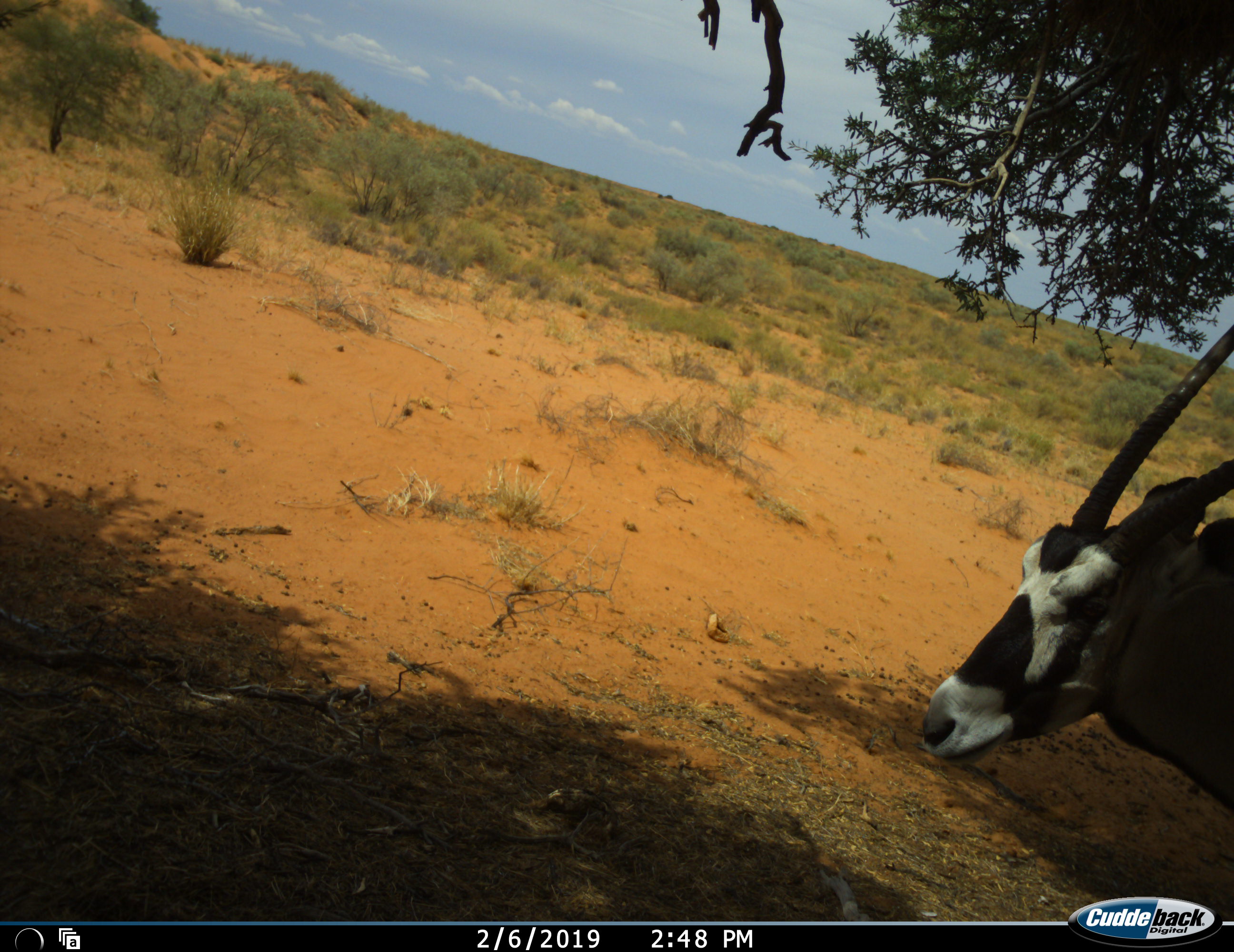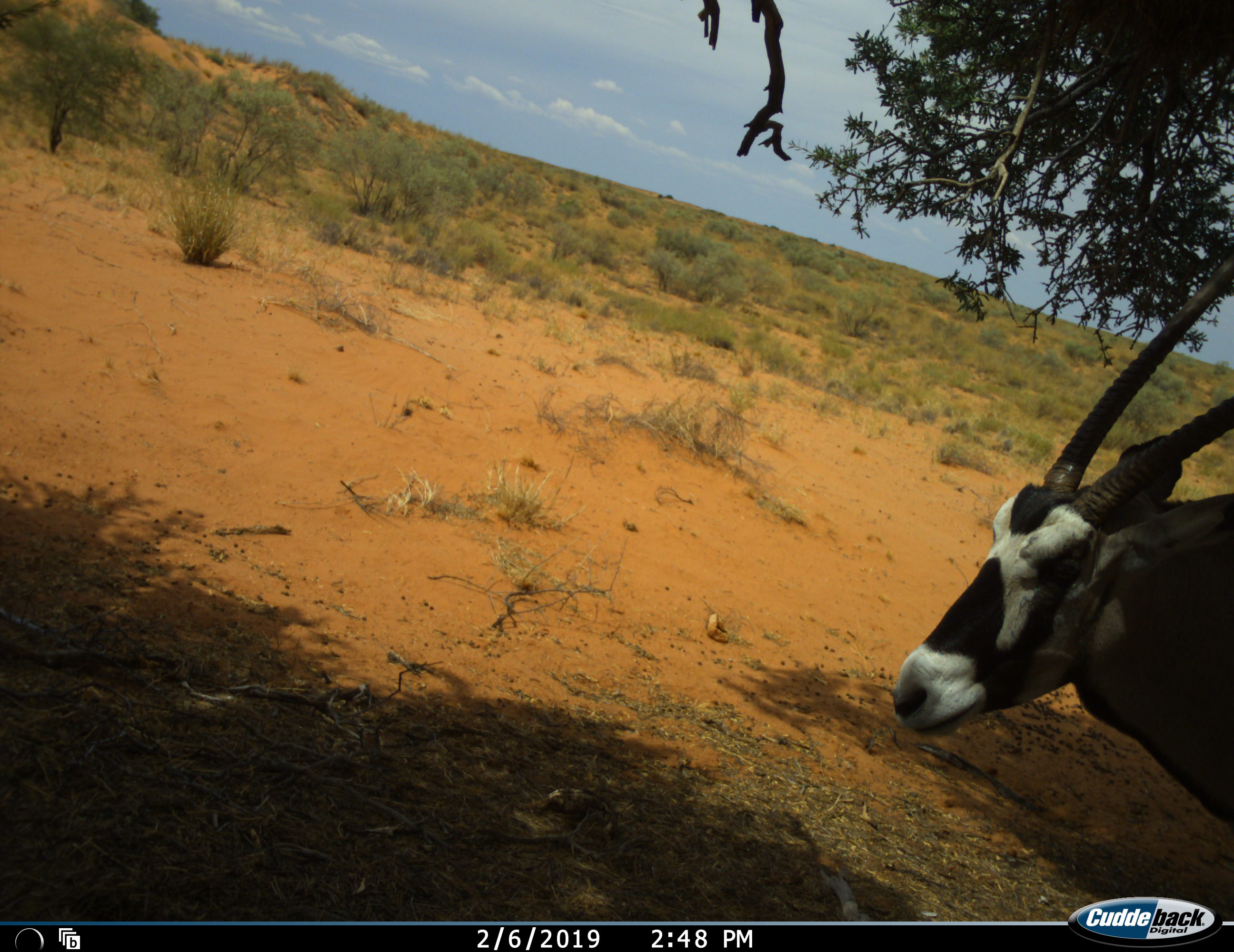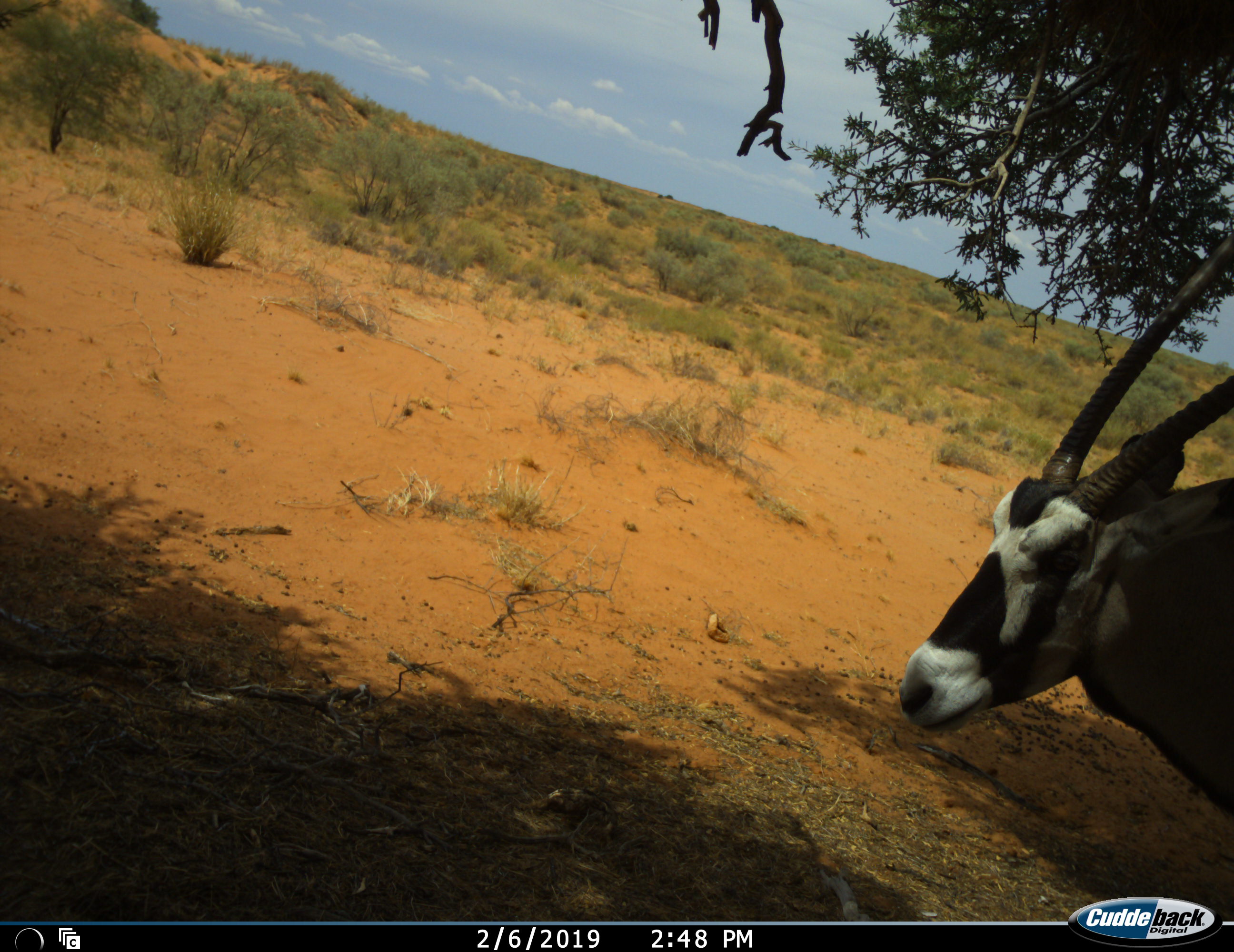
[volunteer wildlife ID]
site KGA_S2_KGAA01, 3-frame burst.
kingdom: Animalia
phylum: Chordata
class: Mammalia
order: Artiodactyla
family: Bovidae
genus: Oryx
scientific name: Oryx gazella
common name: gemsbok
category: oryx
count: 1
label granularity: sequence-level